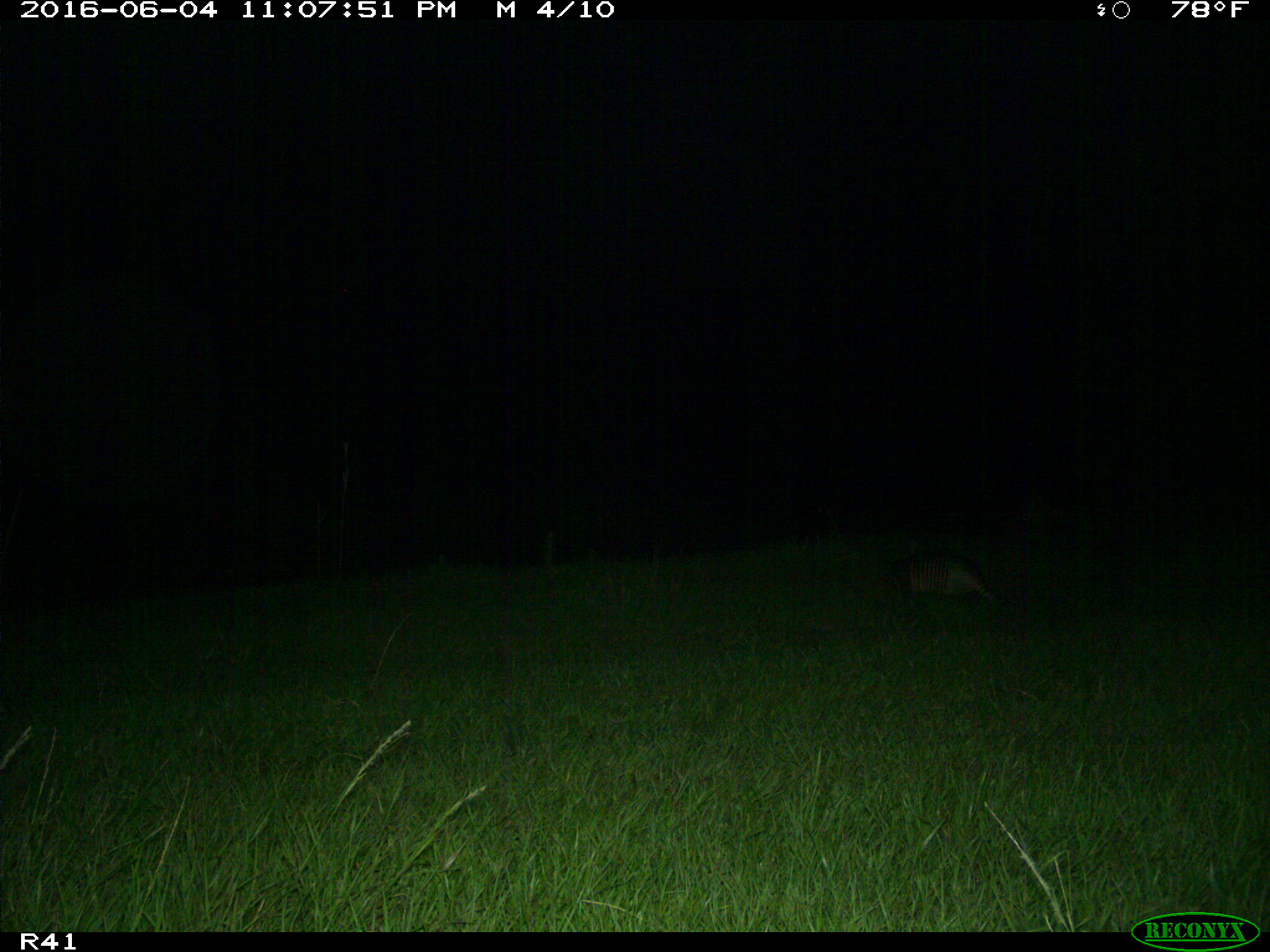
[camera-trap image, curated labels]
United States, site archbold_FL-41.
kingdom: Animalia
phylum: Chordata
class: Mammalia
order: Cingulata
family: Dasypodidae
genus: Dasypus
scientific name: Dasypus novemcinctus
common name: nine-banded armadillo